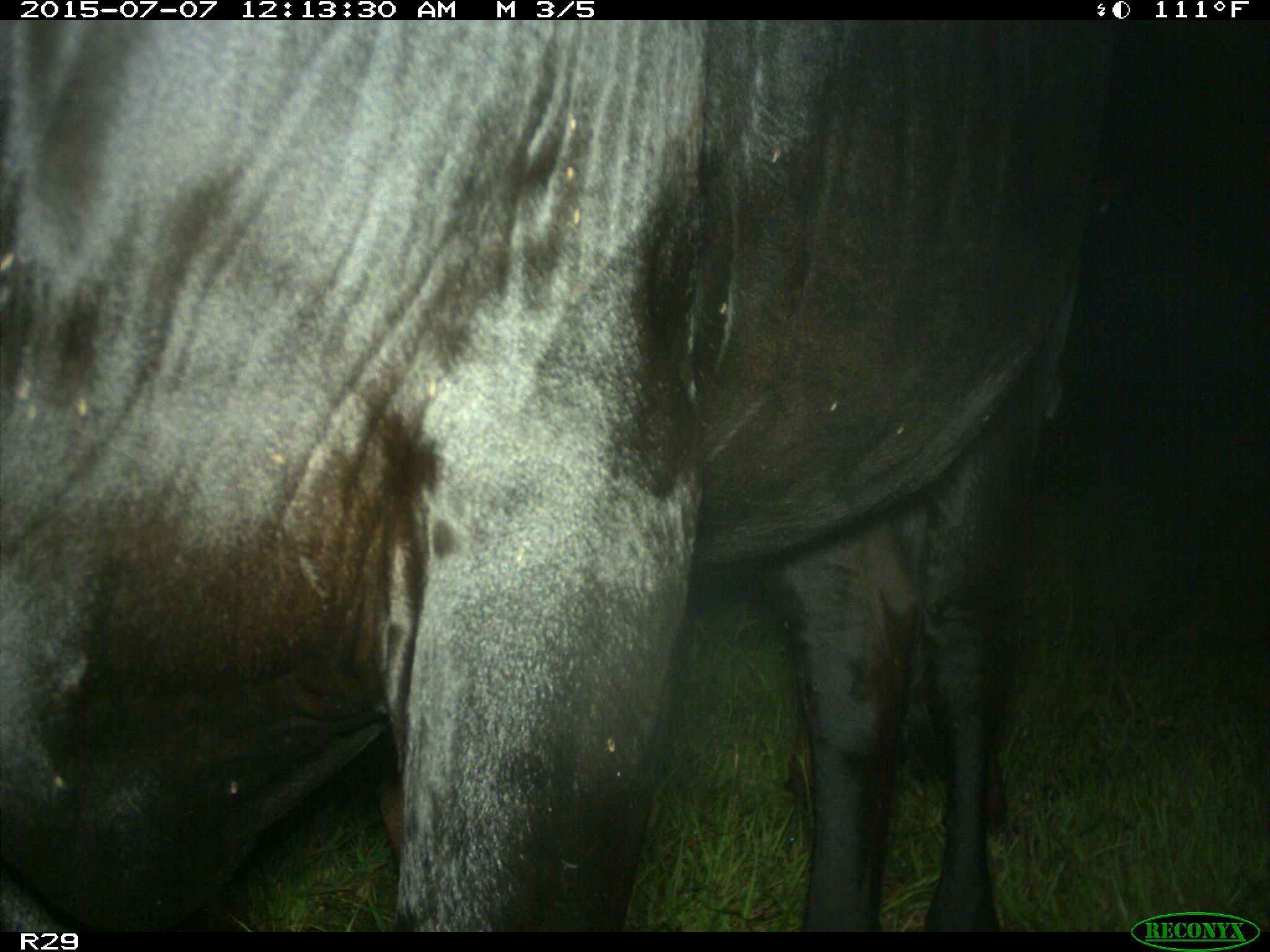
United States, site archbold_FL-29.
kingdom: Animalia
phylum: Chordata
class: Mammalia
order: Artiodactyla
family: Bovidae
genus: Bos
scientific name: Bos taurus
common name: domestic cow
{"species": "Bos taurus (domestic cow)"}